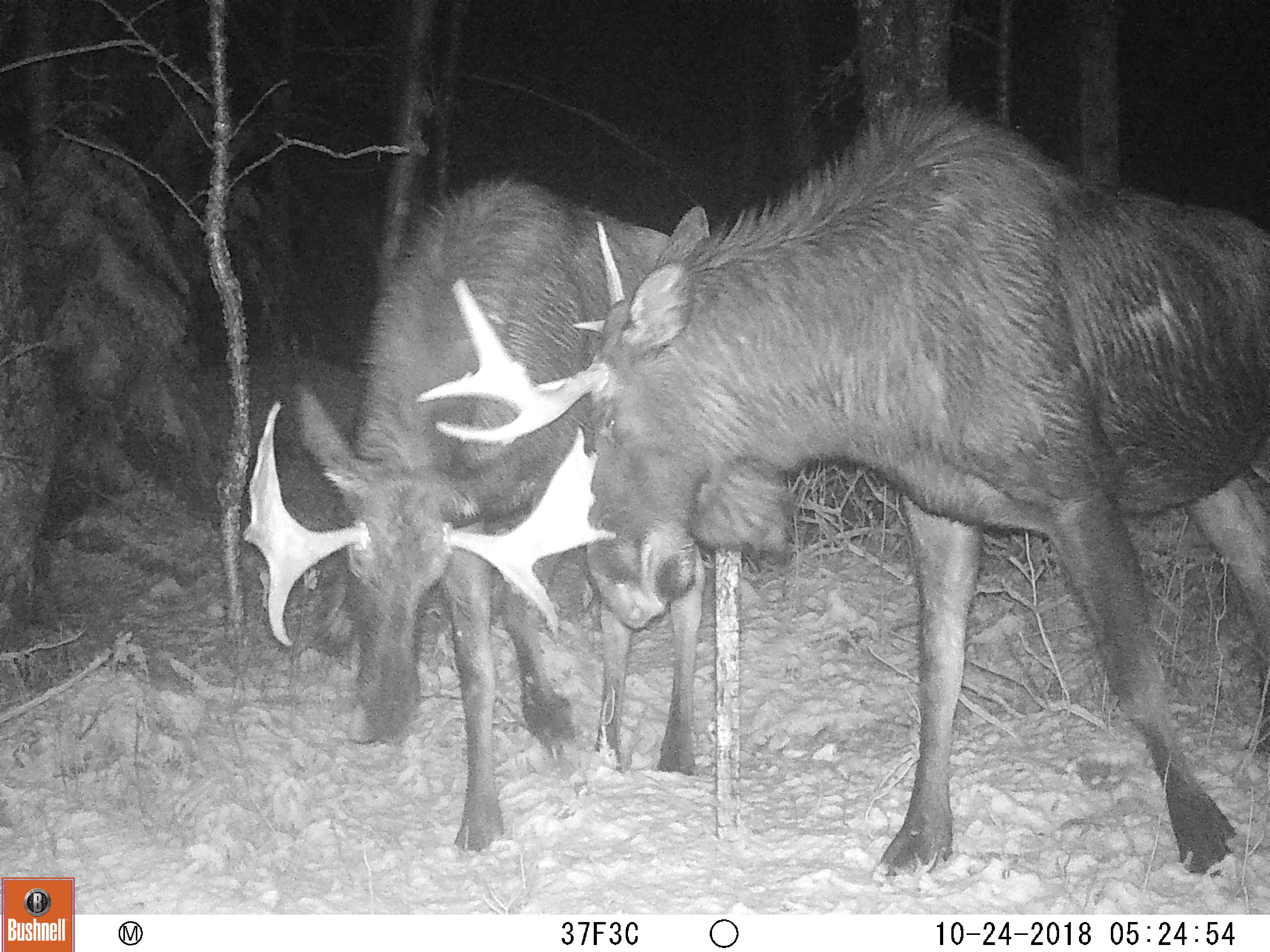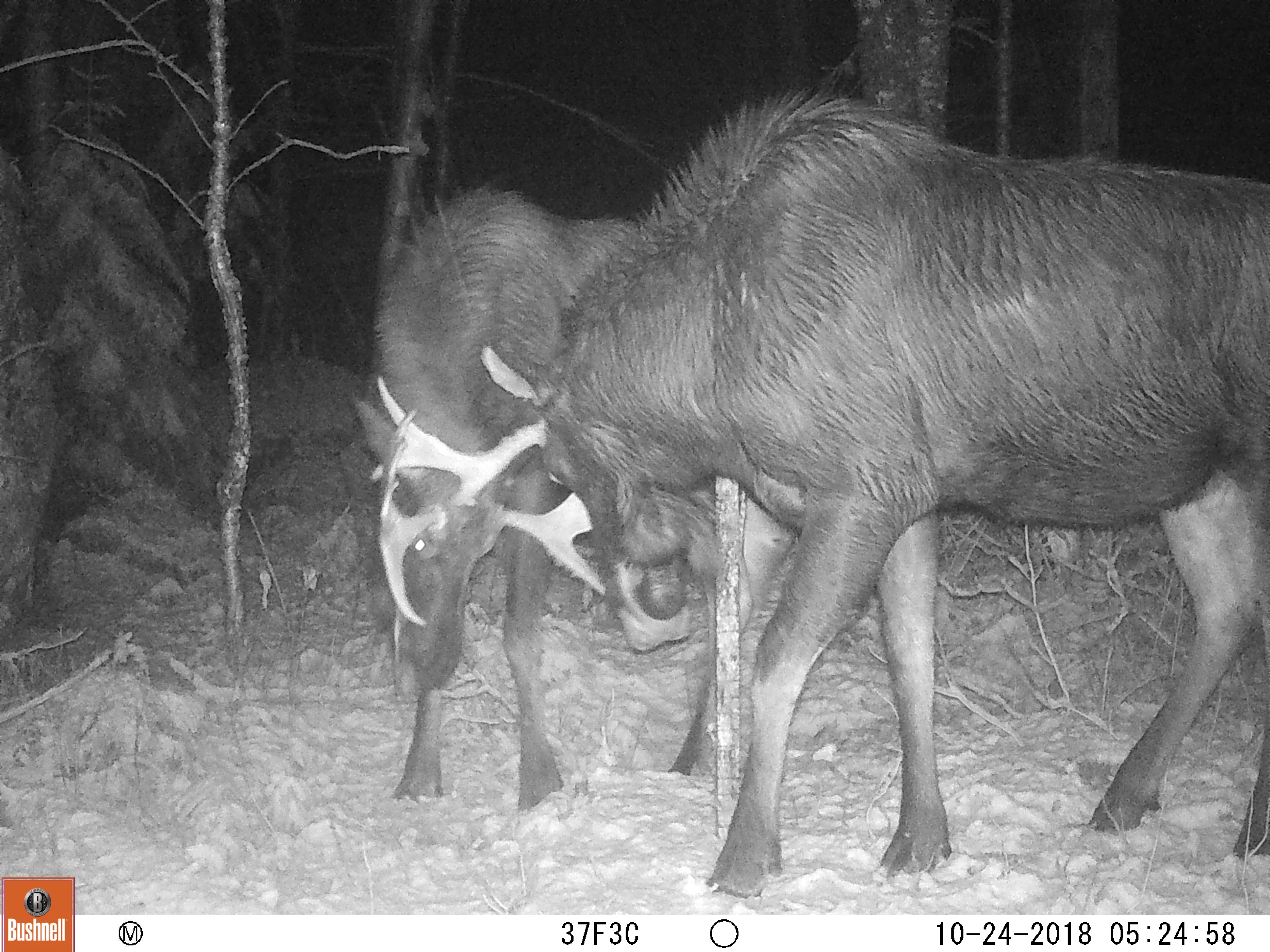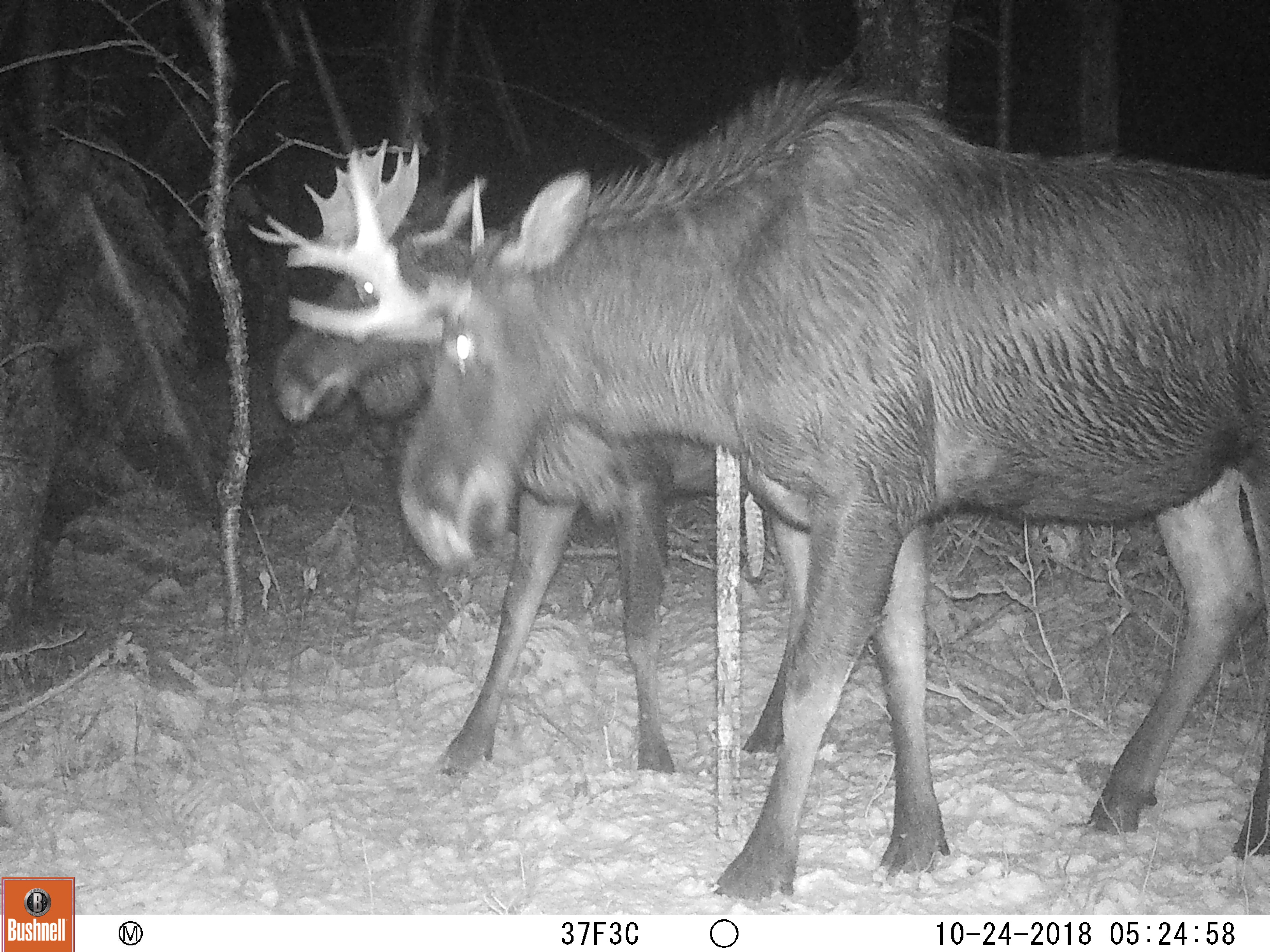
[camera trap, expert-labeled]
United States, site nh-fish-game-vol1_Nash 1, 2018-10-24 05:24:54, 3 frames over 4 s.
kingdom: Animalia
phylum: Chordata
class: Mammalia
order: Artiodactyla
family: Cervidae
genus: Alces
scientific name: Alces alces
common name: moose